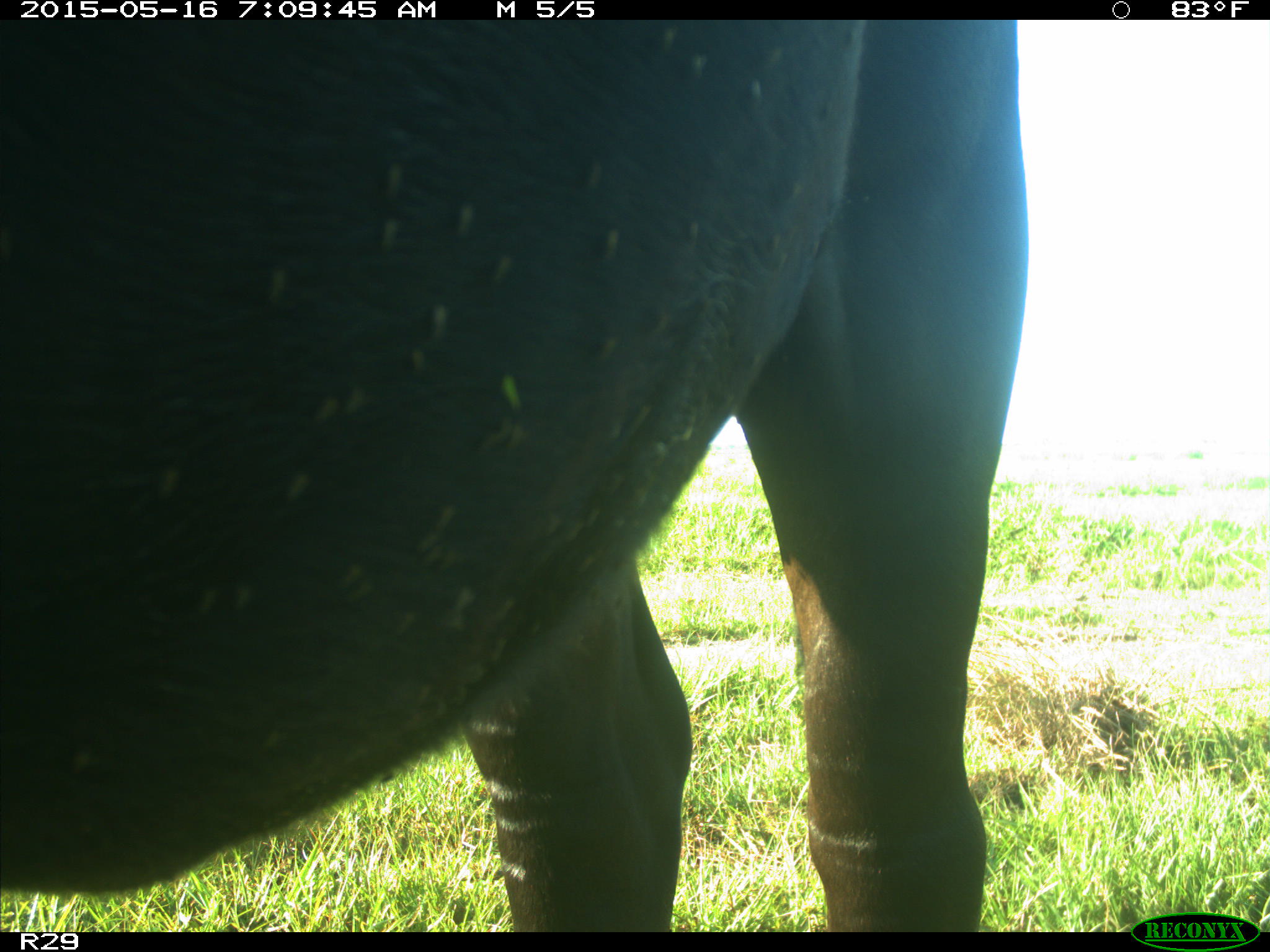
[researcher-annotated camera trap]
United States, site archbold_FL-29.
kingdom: Animalia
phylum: Chordata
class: Mammalia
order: Artiodactyla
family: Bovidae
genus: Bos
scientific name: Bos taurus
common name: domestic cow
Bos taurus (domestic cow).